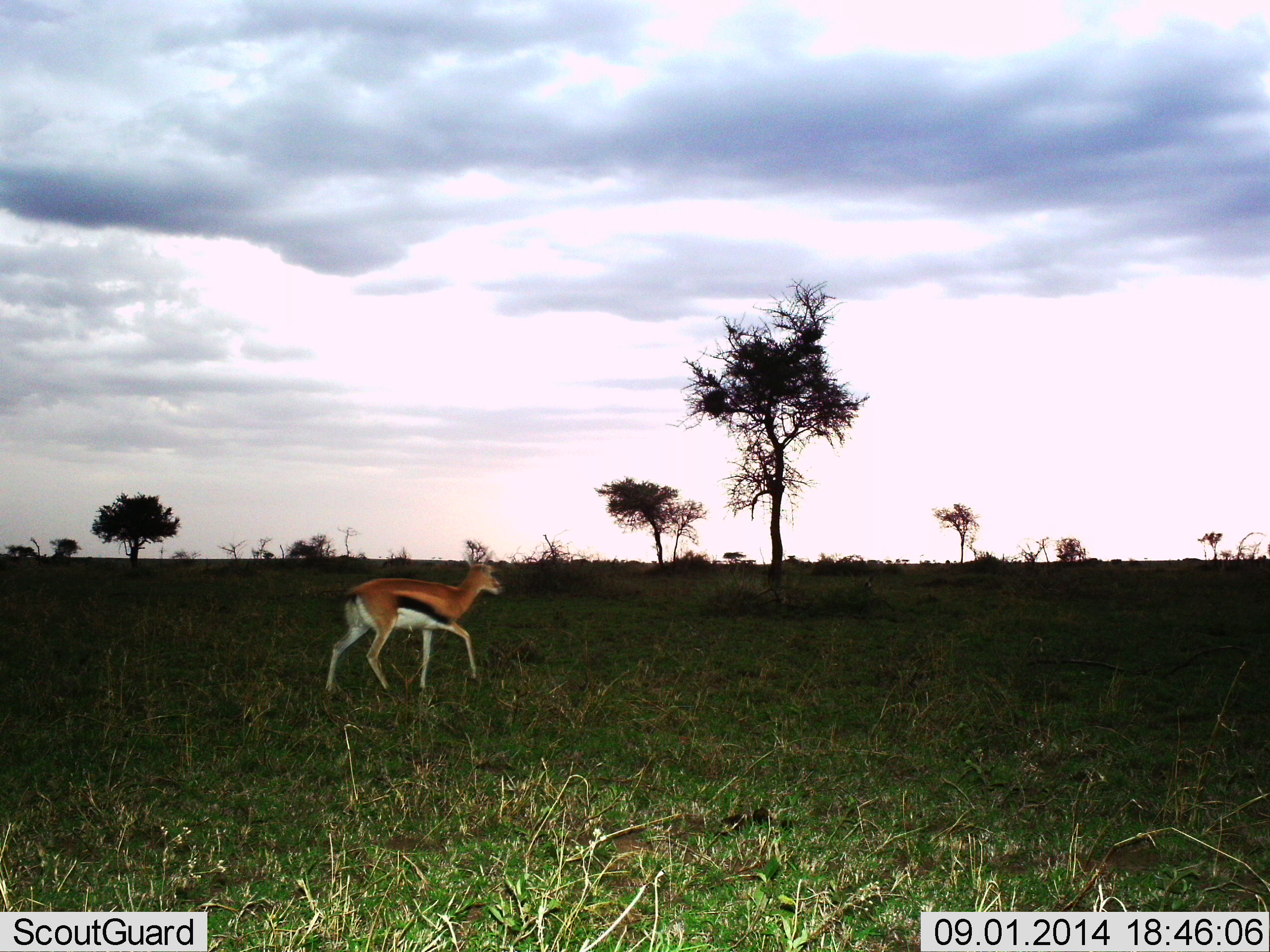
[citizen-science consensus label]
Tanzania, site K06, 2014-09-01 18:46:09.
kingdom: Animalia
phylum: Chordata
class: Mammalia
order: Artiodactyla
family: Bovidae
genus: Eudorcas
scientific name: Eudorcas thomsonii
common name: thomson's gazelle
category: gazellethomsons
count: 1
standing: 0%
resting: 0%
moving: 100%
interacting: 0%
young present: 0%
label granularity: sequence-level